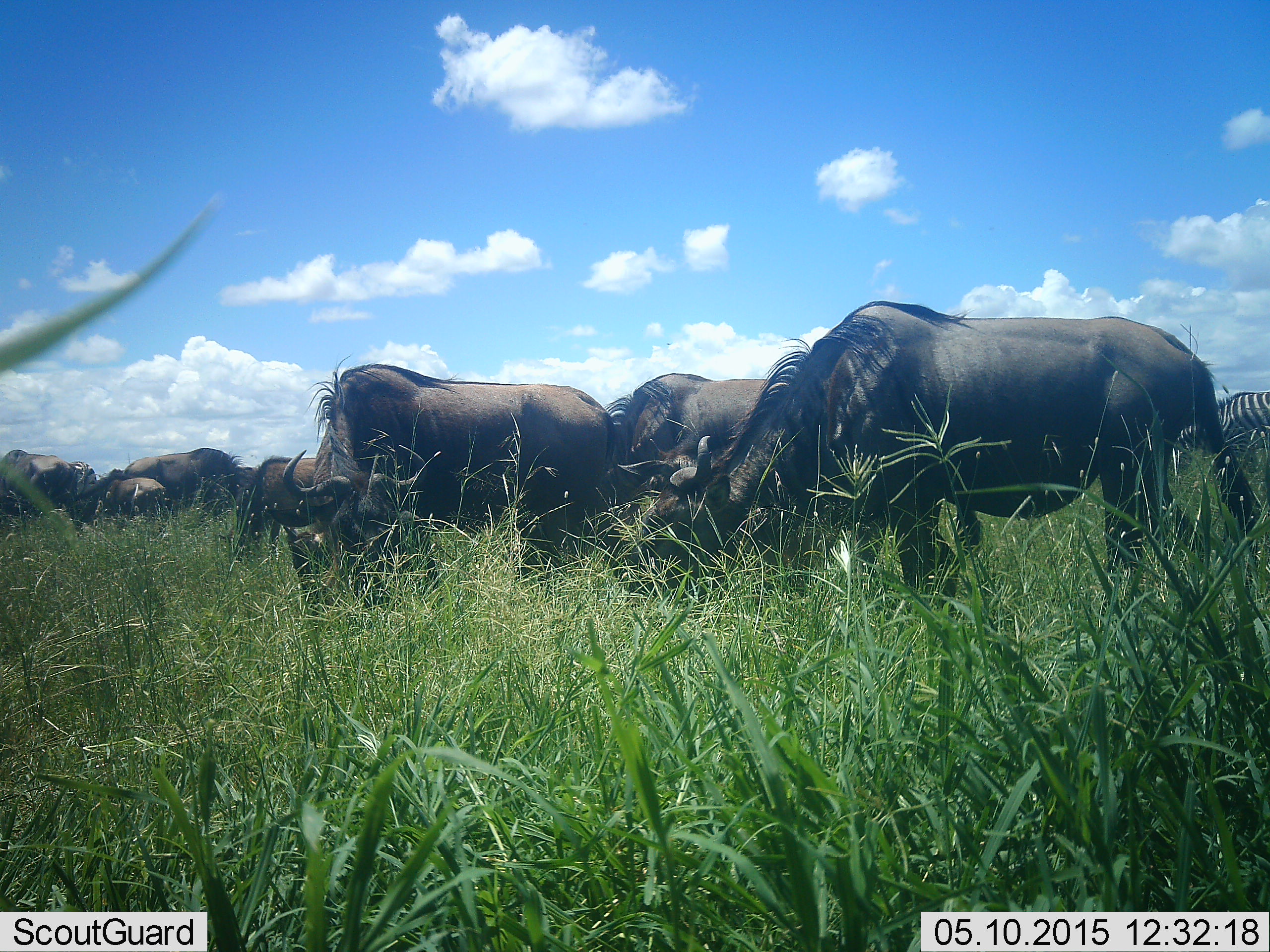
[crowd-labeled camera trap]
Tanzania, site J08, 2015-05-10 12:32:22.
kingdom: Animalia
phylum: Chordata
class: Mammalia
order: Artiodactyla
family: Bovidae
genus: Connochaetes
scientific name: Connochaetes taurinus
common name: blue wildebeest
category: wildebeest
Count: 8.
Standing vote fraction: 50%.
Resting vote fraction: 0%.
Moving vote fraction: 0%.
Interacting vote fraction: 0%.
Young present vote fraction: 17%.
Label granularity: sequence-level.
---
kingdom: Animalia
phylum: Chordata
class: Mammalia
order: Perissodactyla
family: Equidae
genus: Equus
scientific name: Equus quagga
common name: plains zebra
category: zebra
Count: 1.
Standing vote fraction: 60%.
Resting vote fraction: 0%.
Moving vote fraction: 10%.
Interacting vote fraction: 0%.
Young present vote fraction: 0%.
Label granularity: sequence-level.